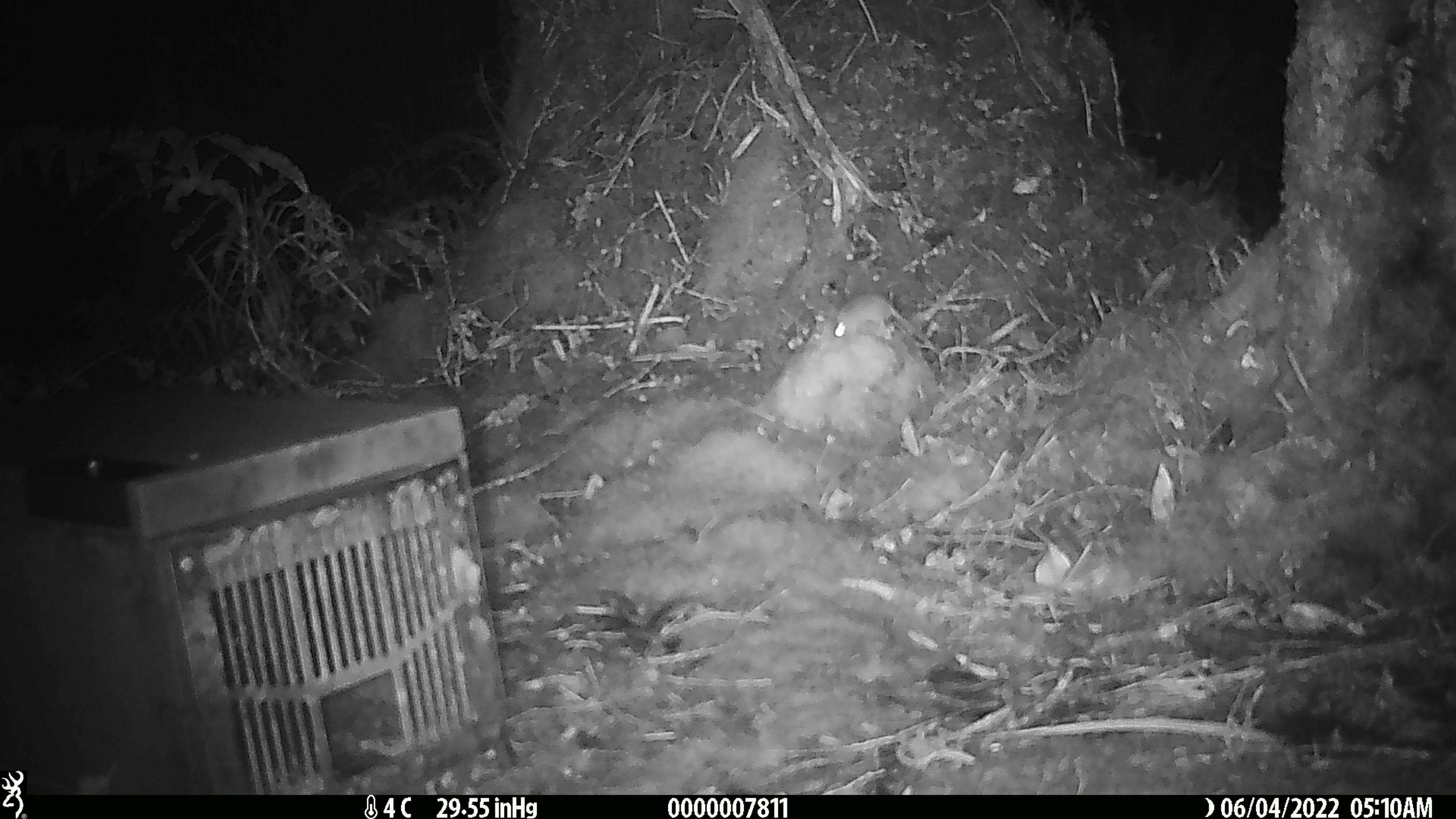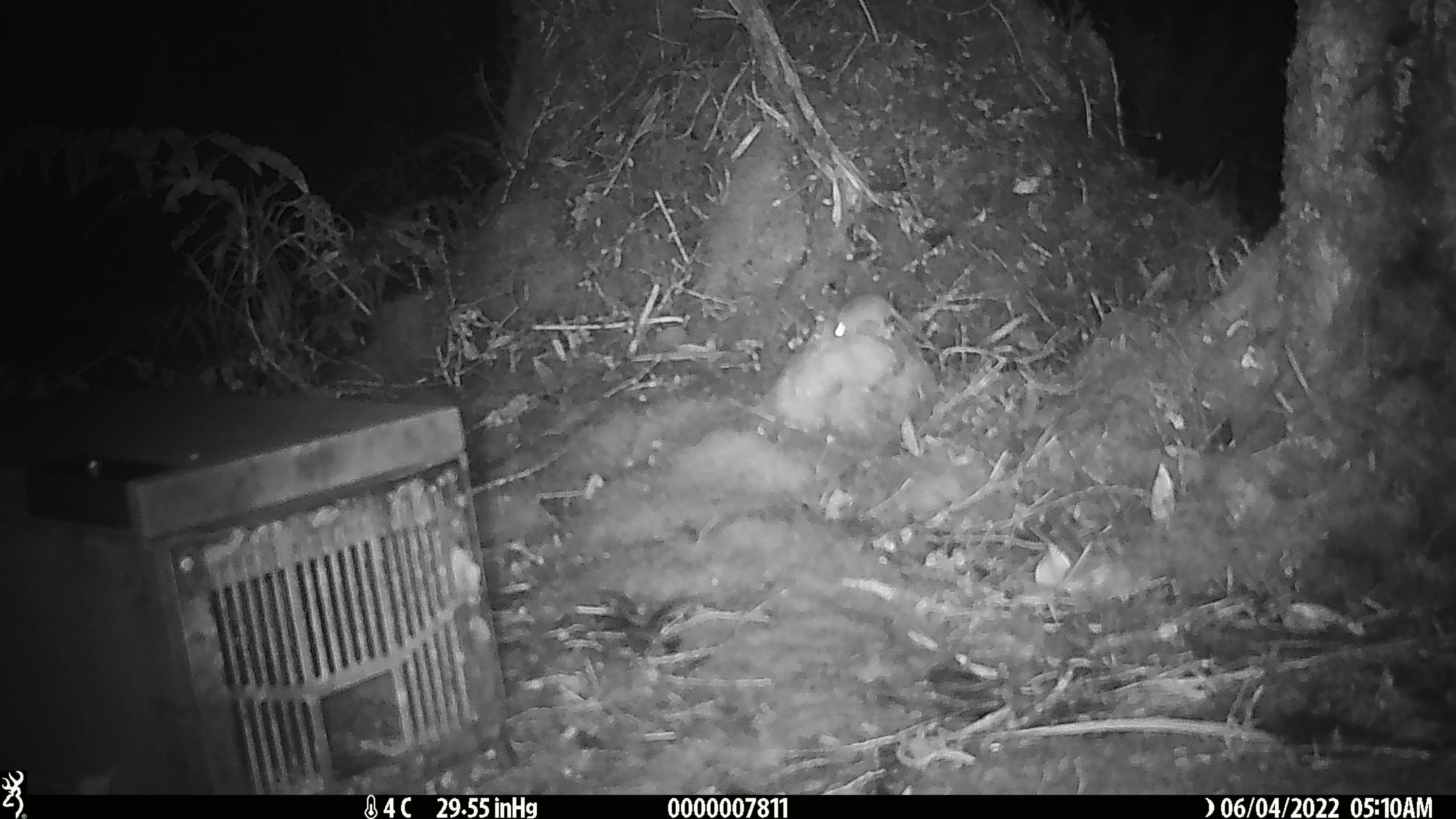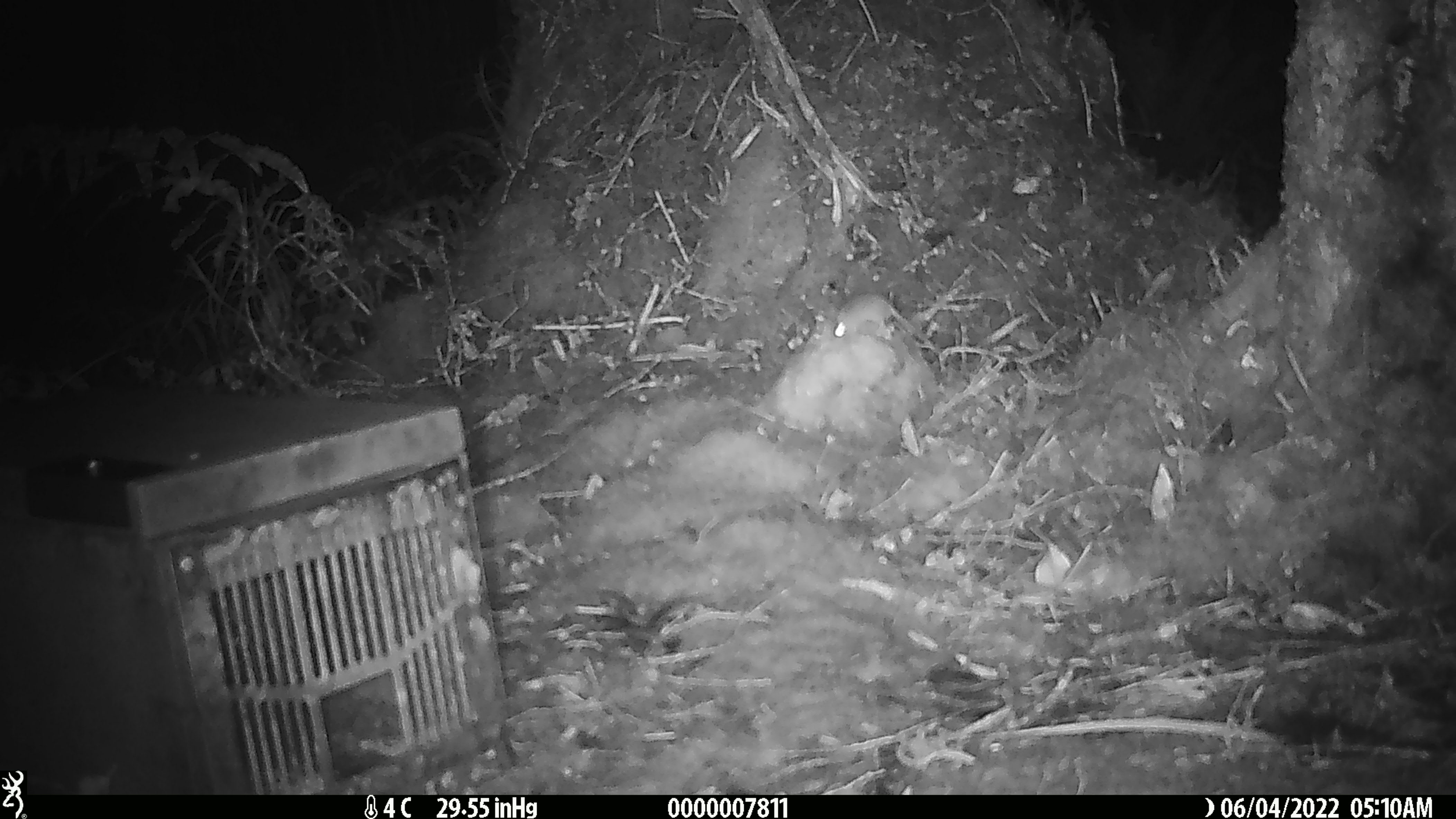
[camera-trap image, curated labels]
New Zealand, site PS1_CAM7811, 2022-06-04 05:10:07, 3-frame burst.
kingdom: Animalia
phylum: Chordata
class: Mammalia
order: Rodentia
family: Muridae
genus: Mus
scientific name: Mus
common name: mouse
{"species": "mouse (Mus)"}